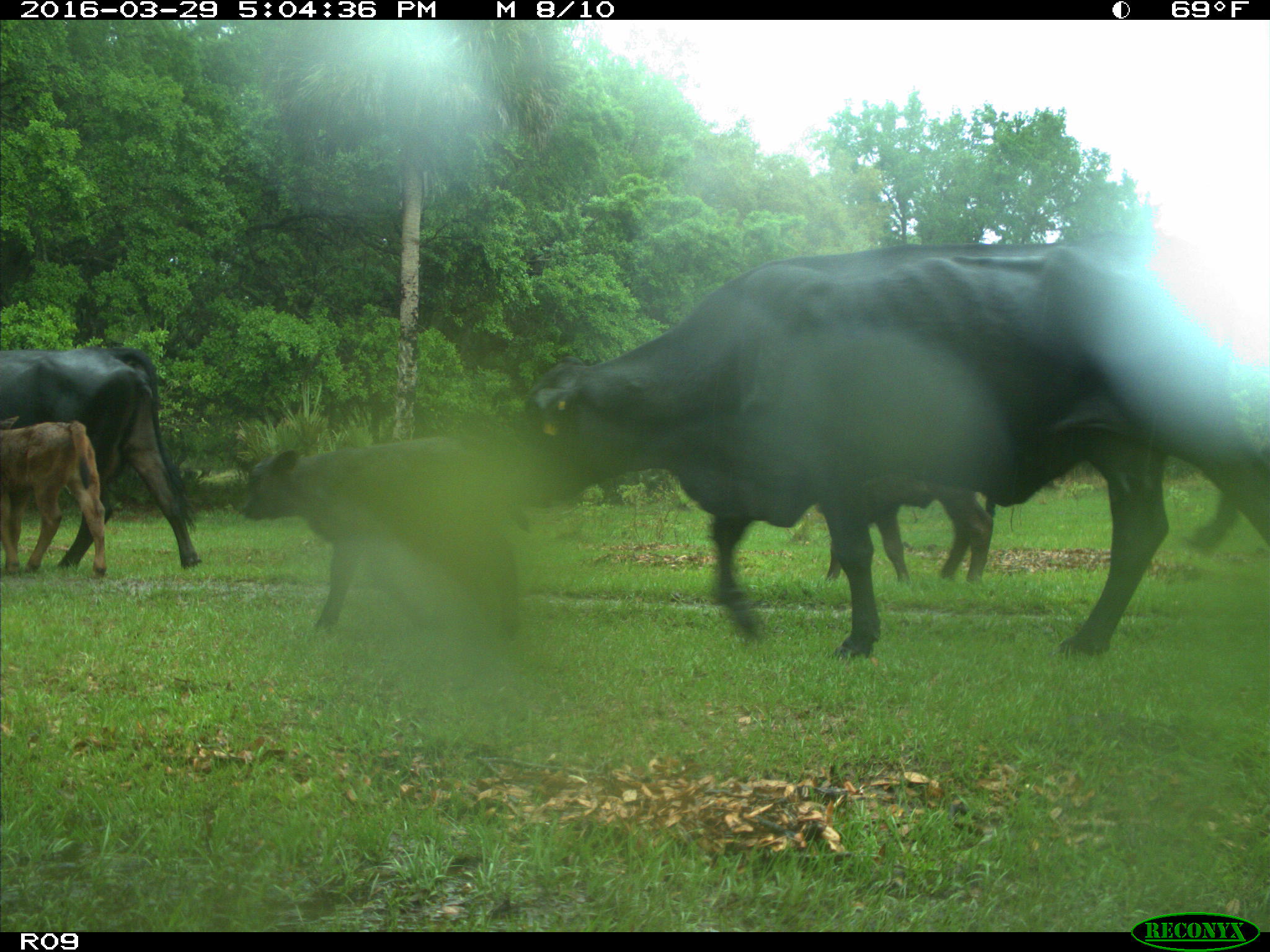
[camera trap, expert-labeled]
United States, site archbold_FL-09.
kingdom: Animalia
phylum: Chordata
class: Mammalia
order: Artiodactyla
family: Bovidae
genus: Bos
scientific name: Bos taurus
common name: domestic cow